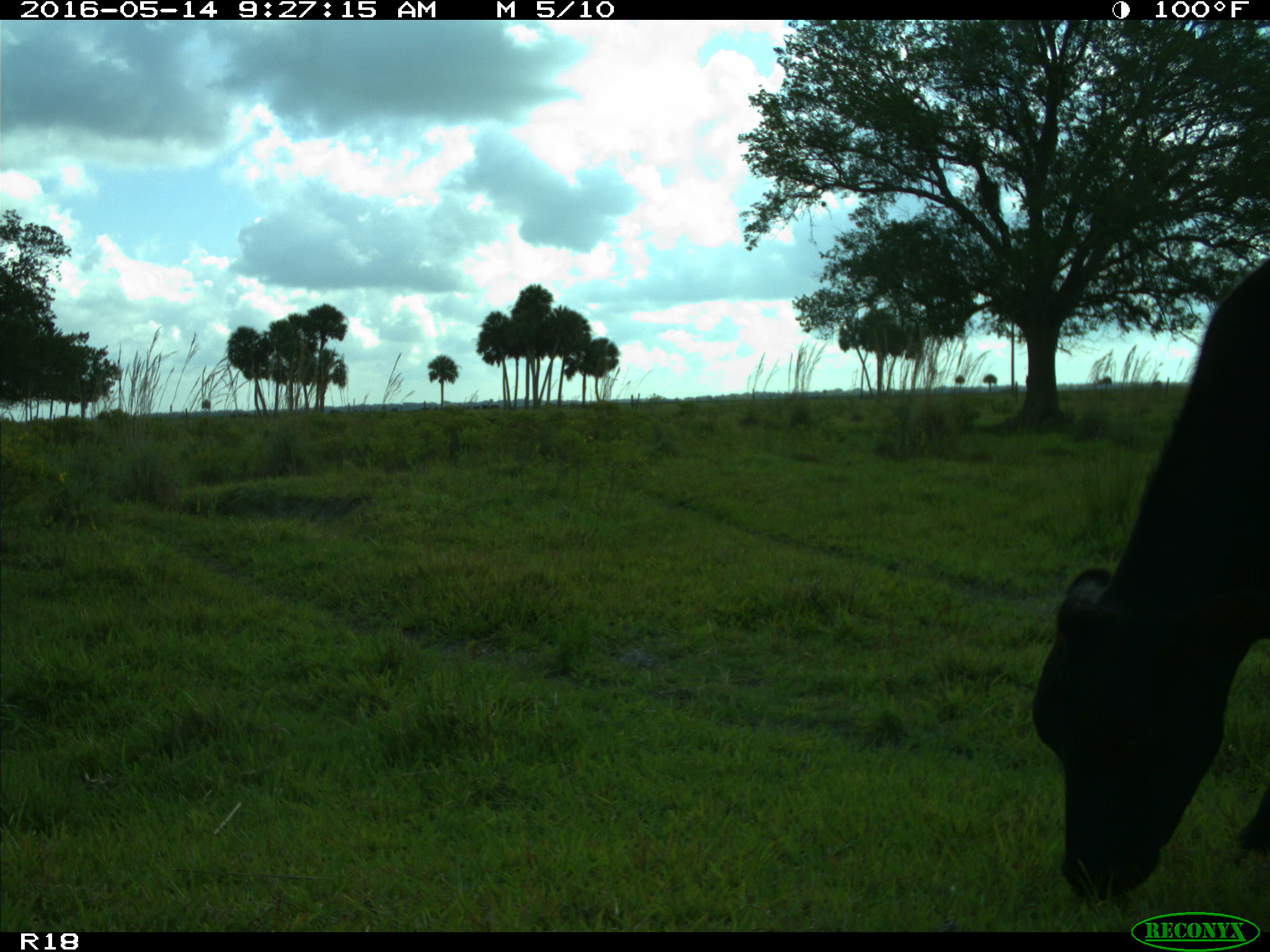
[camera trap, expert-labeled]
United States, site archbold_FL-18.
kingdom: Animalia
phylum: Chordata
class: Mammalia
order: Artiodactyla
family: Bovidae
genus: Bos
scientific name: Bos taurus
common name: domestic cow